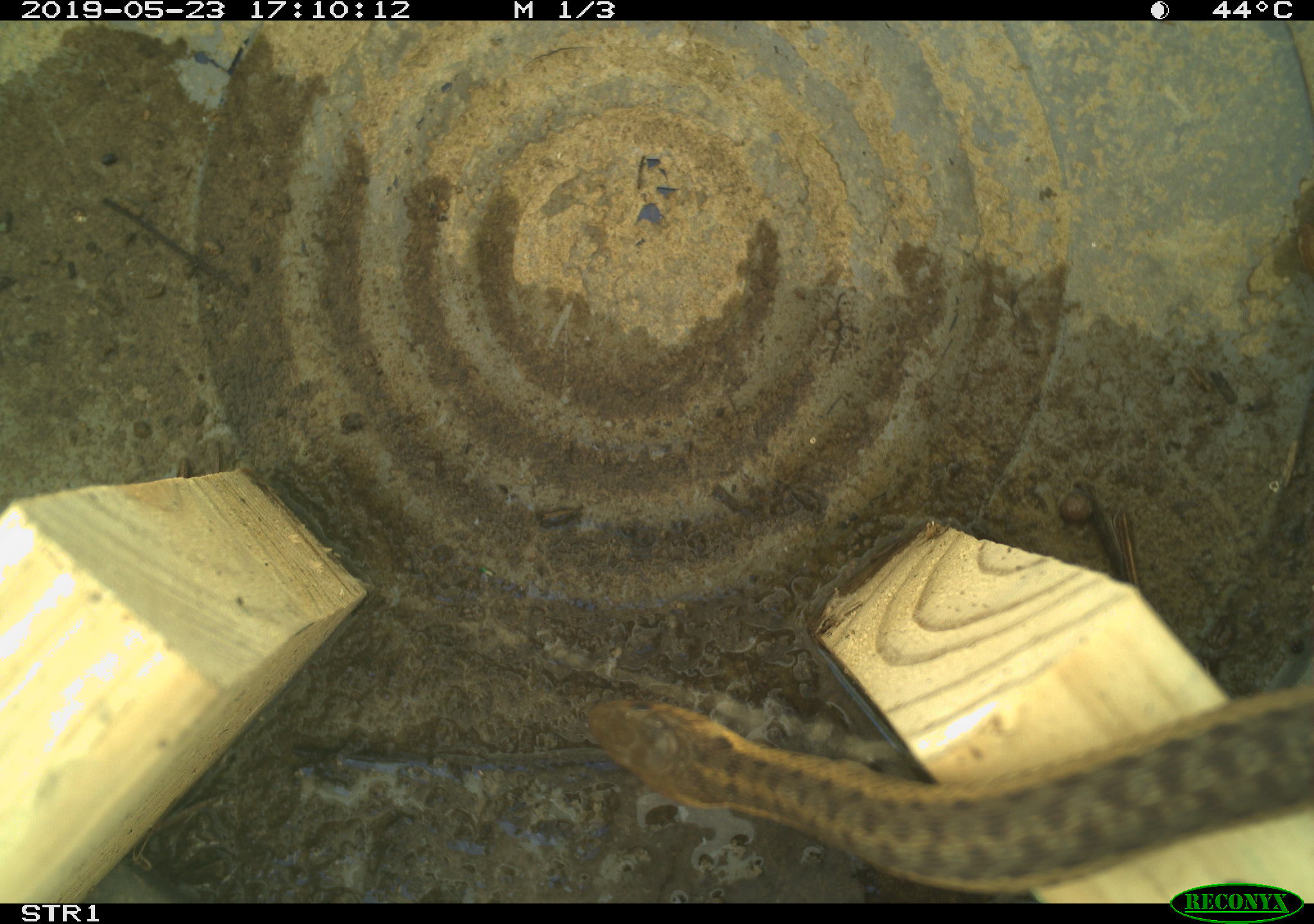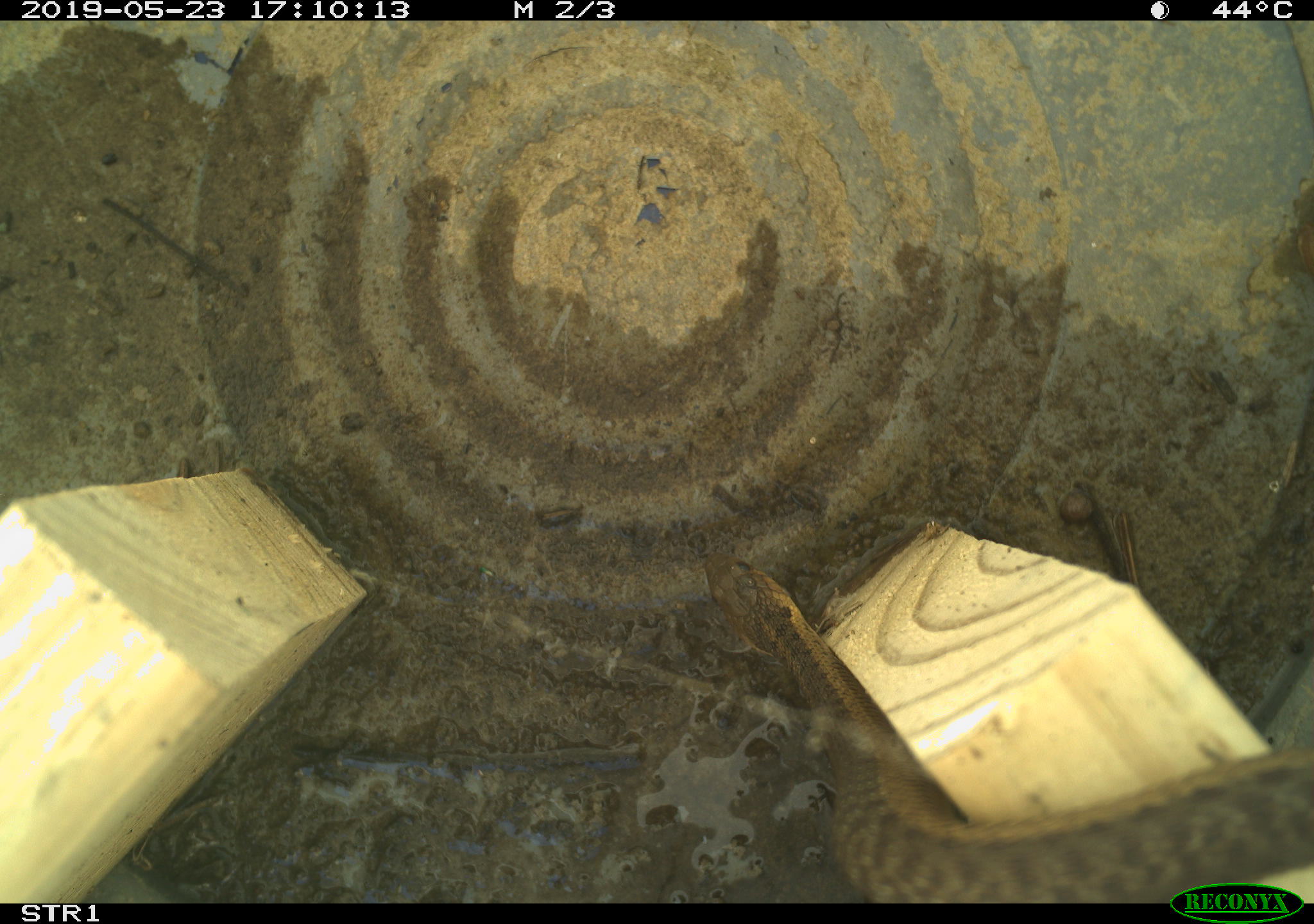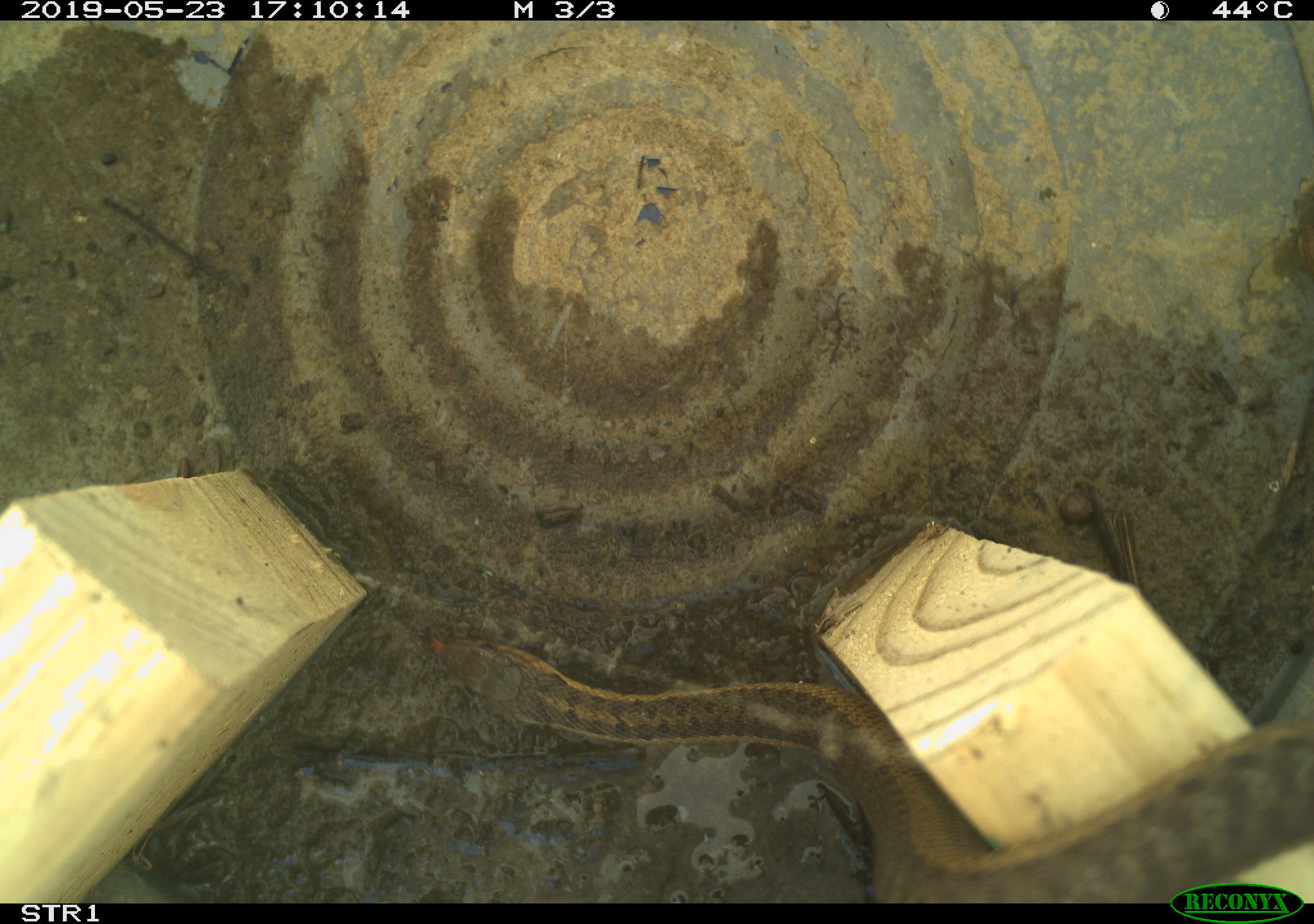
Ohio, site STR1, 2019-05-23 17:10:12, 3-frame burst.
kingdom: Animalia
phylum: Chordata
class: Reptilia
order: Squamata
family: Colubridae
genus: Thamnophis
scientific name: Thamnophis sirtalis sirtalis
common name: eastern gartersnake